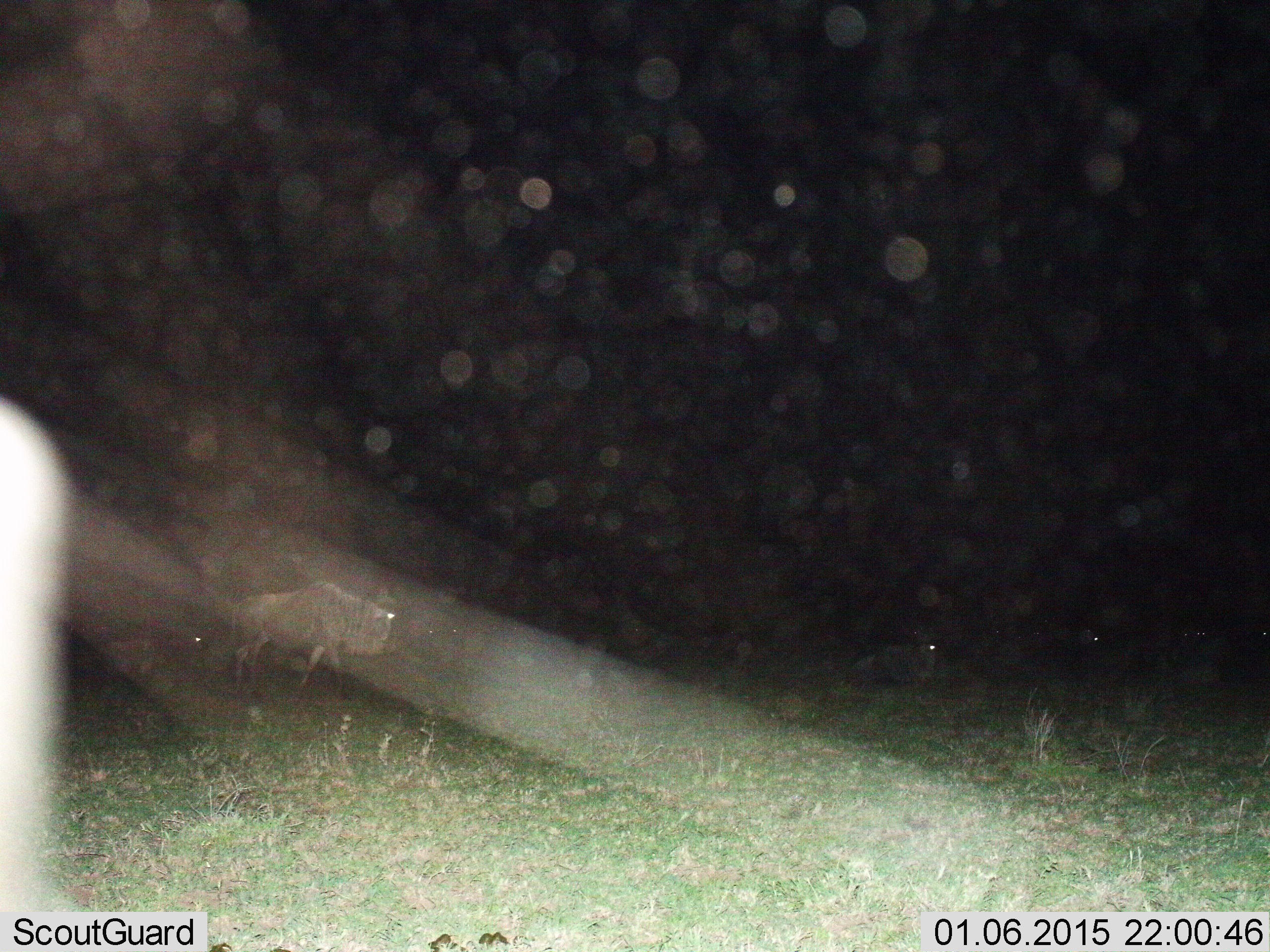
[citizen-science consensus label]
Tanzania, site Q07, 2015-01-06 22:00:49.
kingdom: Animalia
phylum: Chordata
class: Mammalia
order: Artiodactyla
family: Bovidae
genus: Connochaetes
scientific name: Connochaetes taurinus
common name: blue wildebeest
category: wildebeest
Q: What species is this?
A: Wildebeest (blue wildebeest) (Connochaetes taurinus).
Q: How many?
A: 4.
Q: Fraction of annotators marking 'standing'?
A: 27%.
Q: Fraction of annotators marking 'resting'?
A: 55%.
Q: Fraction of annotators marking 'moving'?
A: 82%.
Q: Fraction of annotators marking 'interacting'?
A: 0%.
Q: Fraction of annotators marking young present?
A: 0%.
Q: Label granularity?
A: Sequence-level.